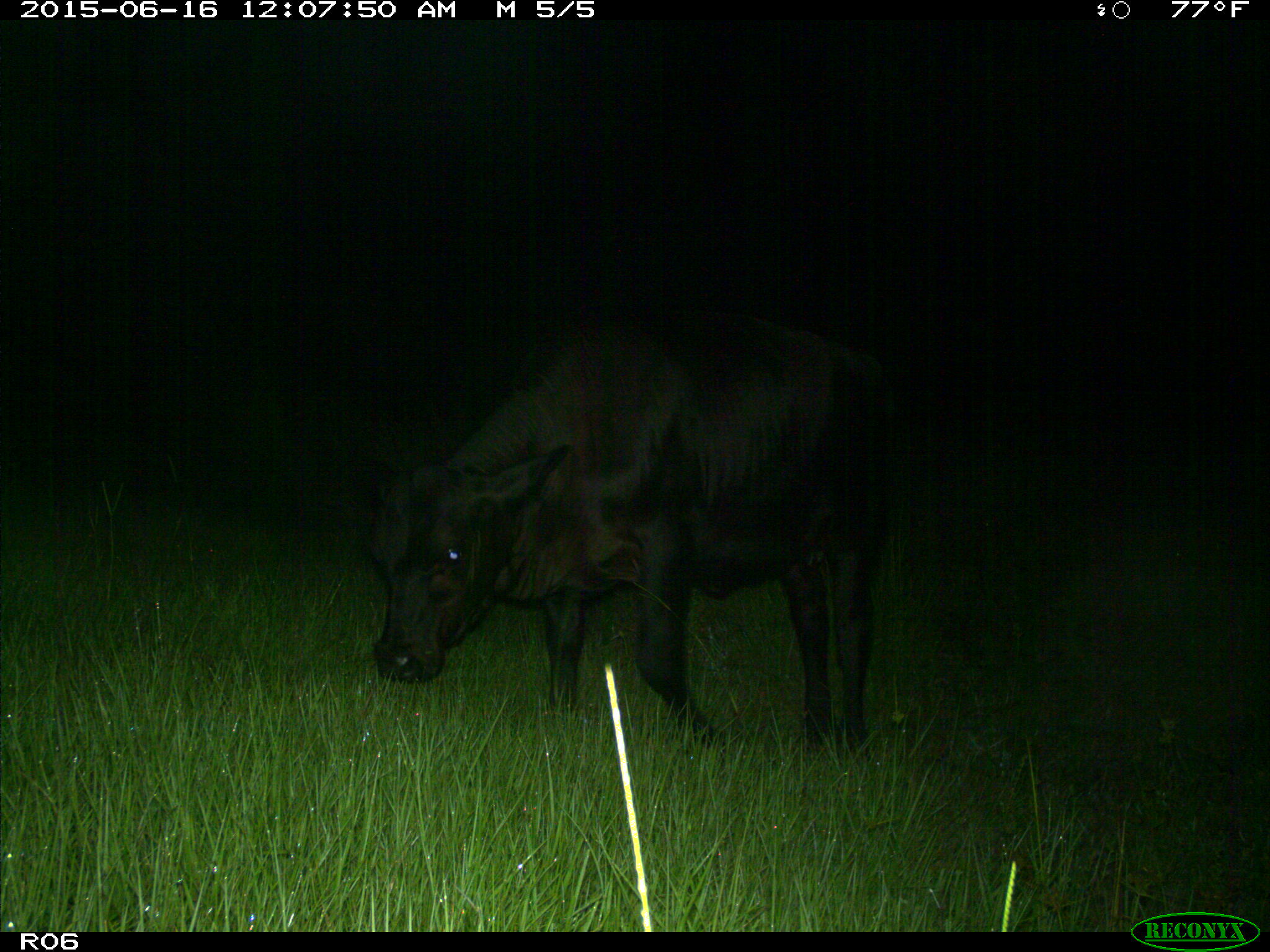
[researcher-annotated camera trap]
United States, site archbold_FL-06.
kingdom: Animalia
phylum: Chordata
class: Mammalia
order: Artiodactyla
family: Bovidae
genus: Bos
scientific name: Bos taurus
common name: domestic cow